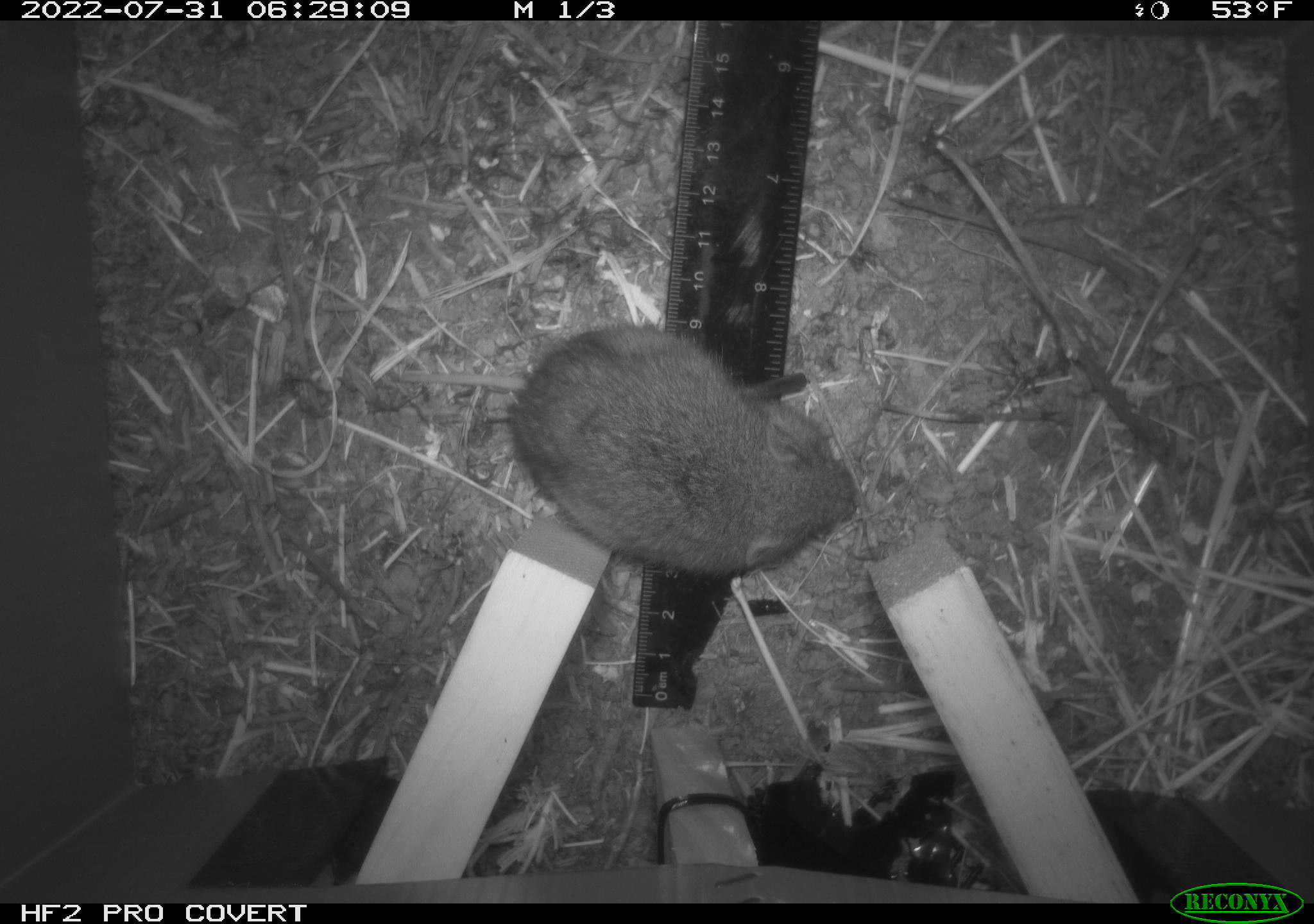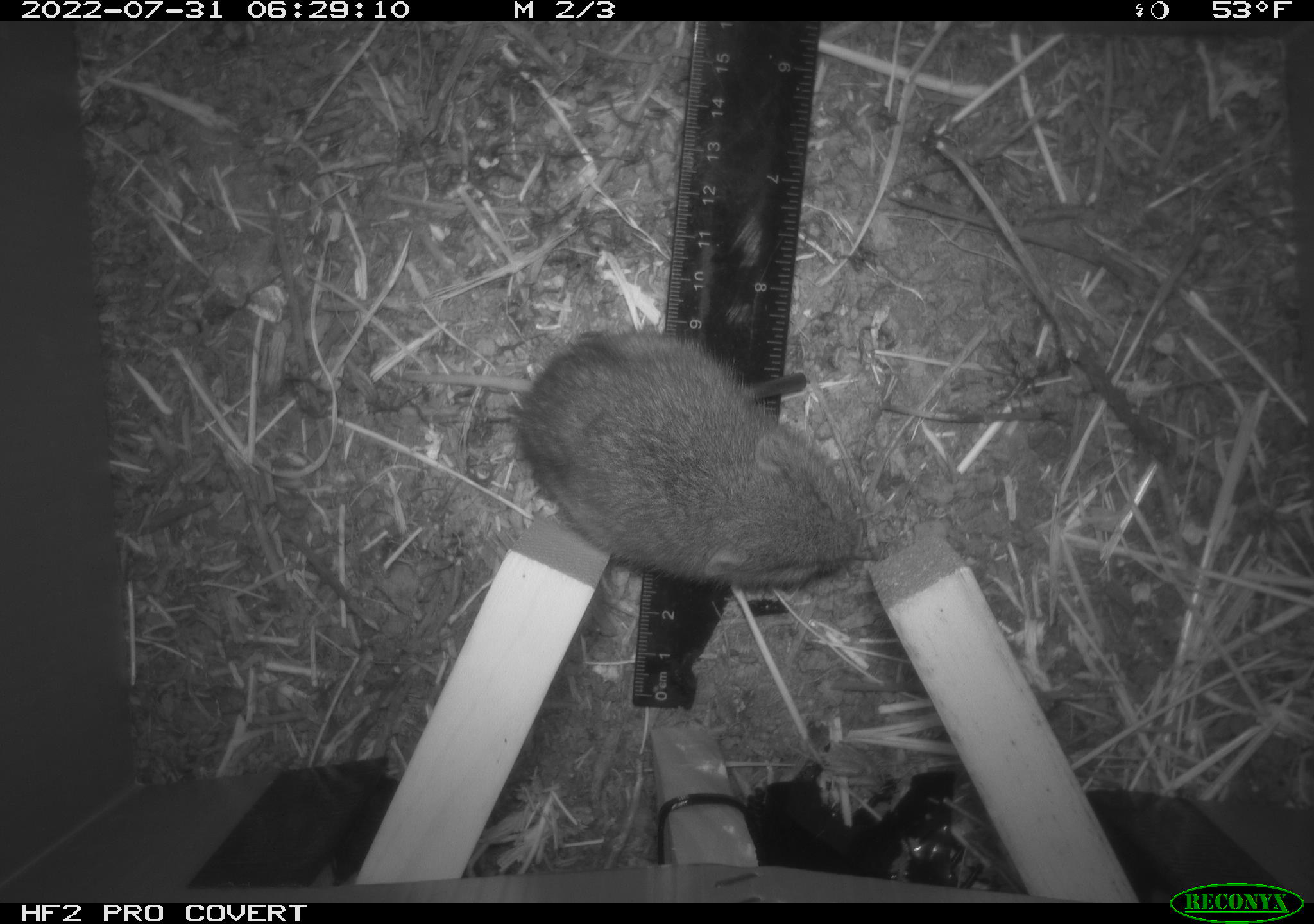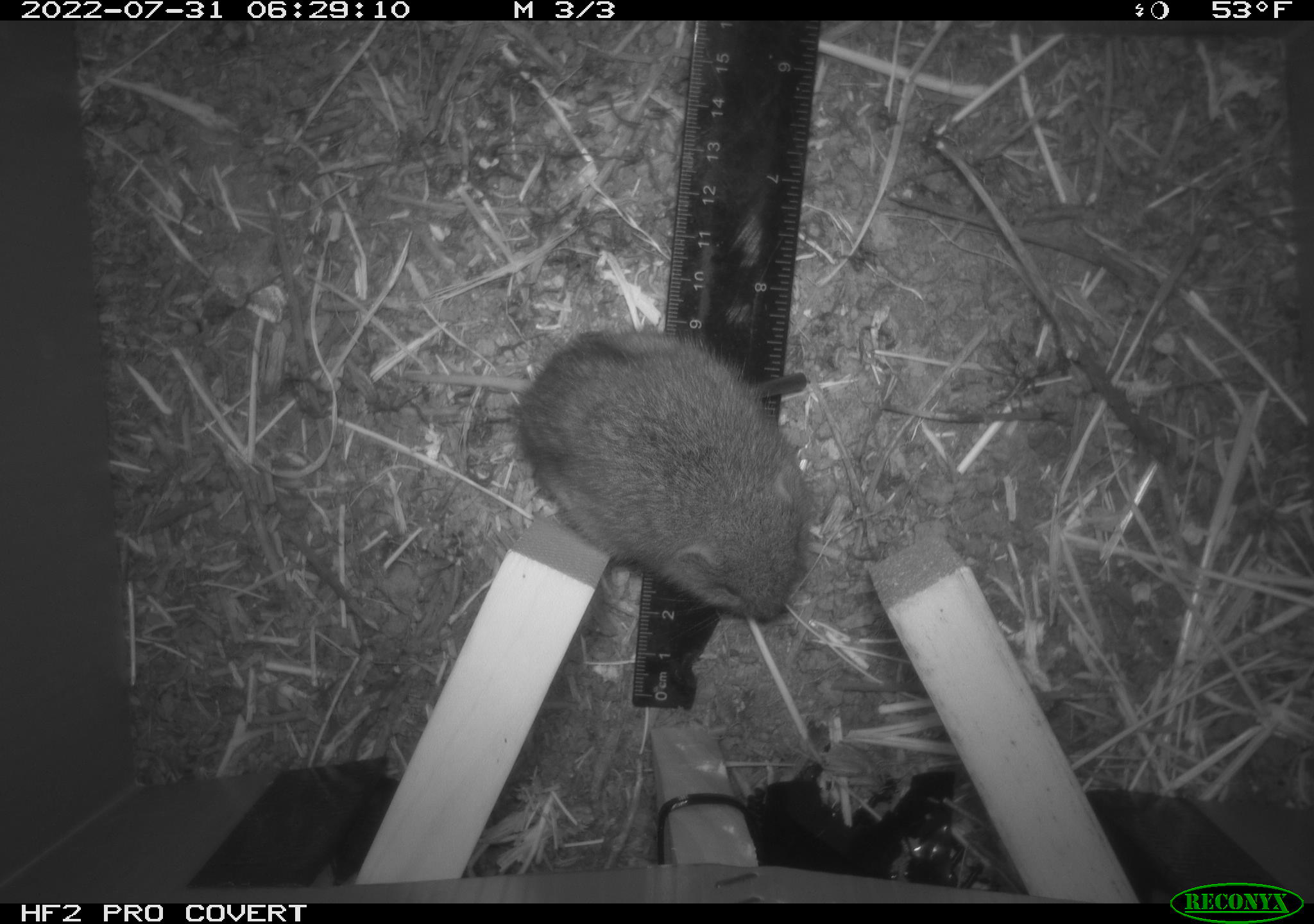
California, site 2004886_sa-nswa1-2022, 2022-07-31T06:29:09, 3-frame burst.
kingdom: Animalia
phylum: Chordata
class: Mammalia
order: Rodentia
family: Cricetidae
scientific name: Cricetidae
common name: hamsters, voles, lemmings, and allies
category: cricetidae family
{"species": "cricetidae family (hamsters, voles, lemmings, and allies) (Cricetidae)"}